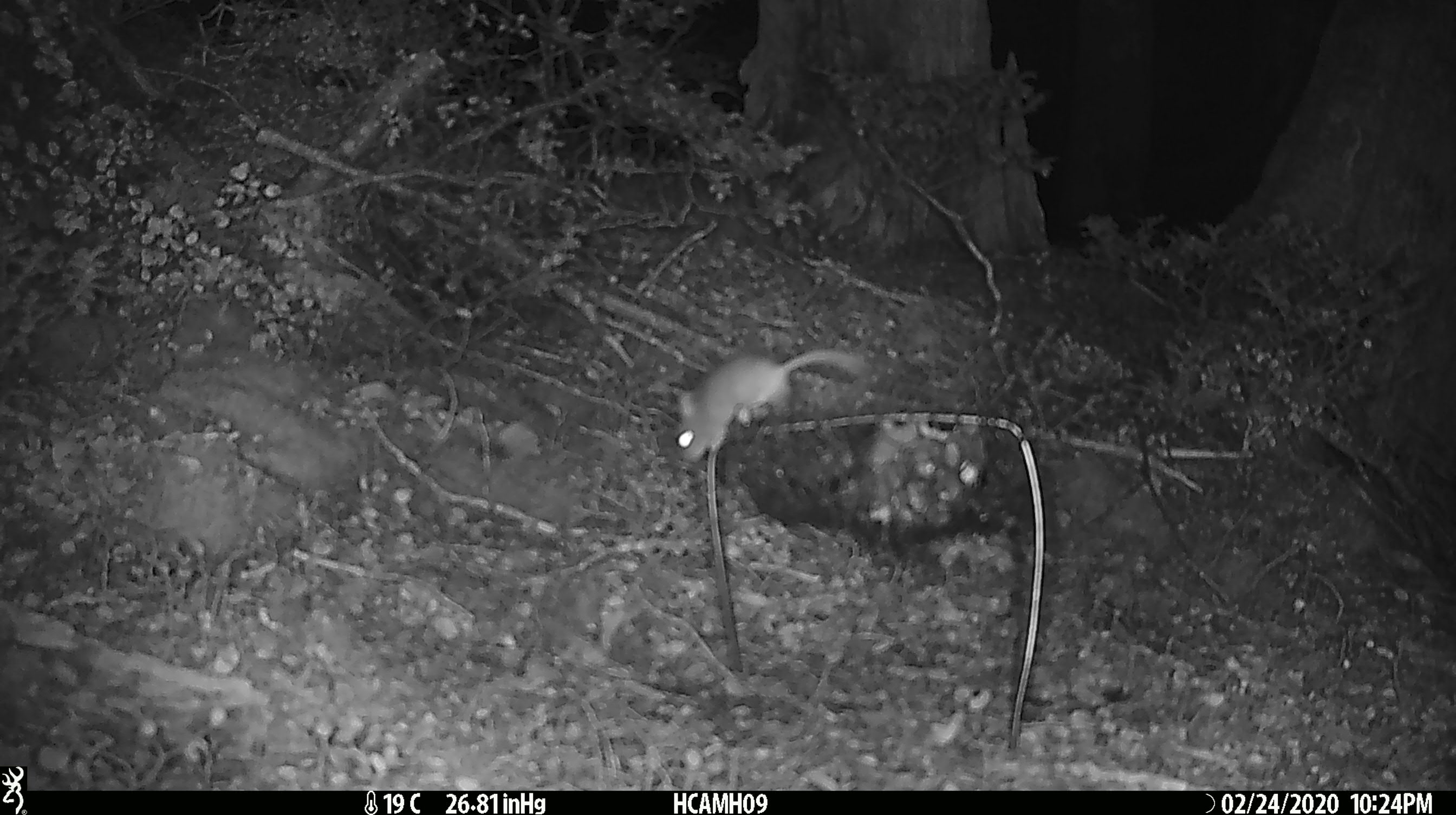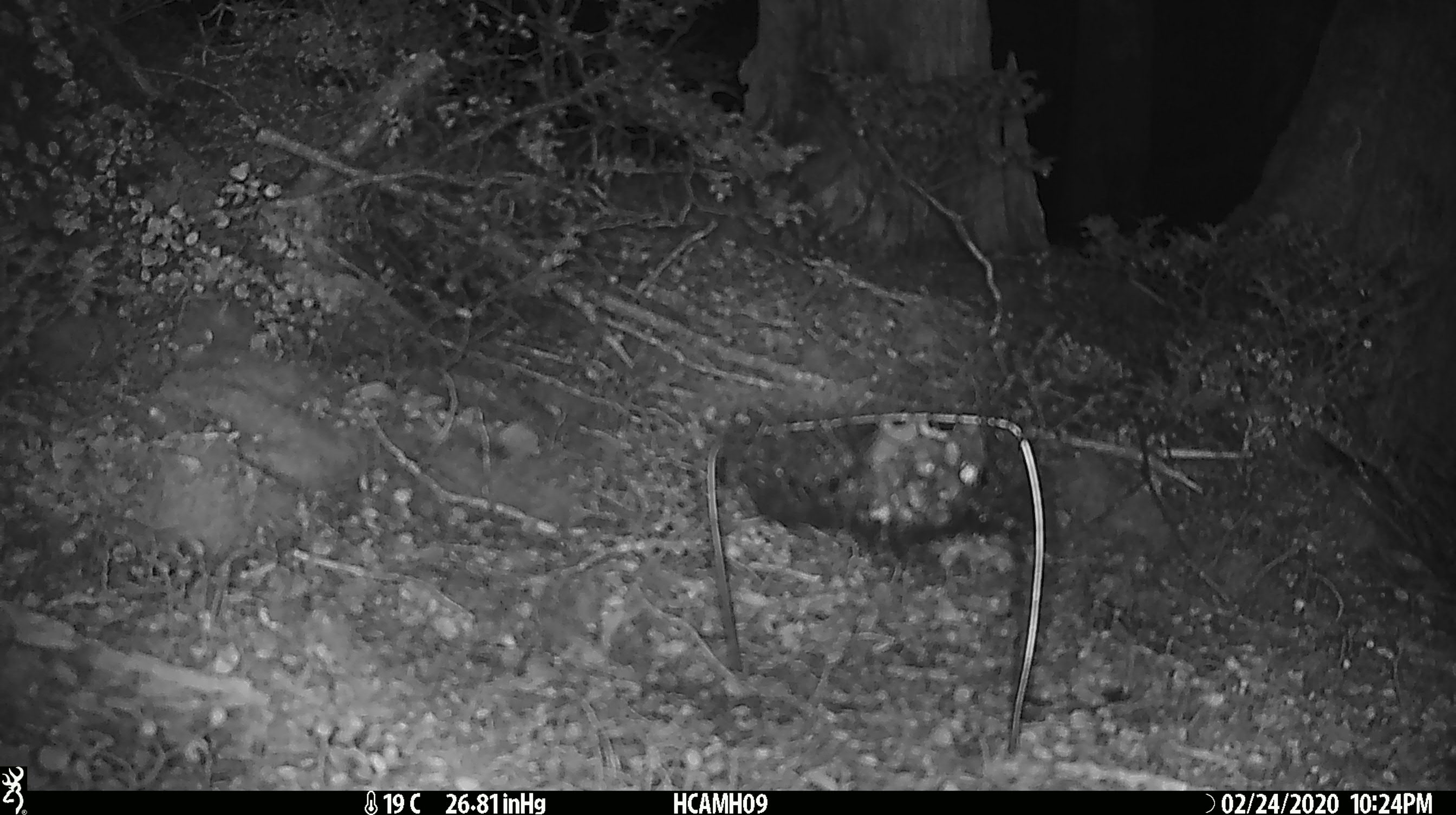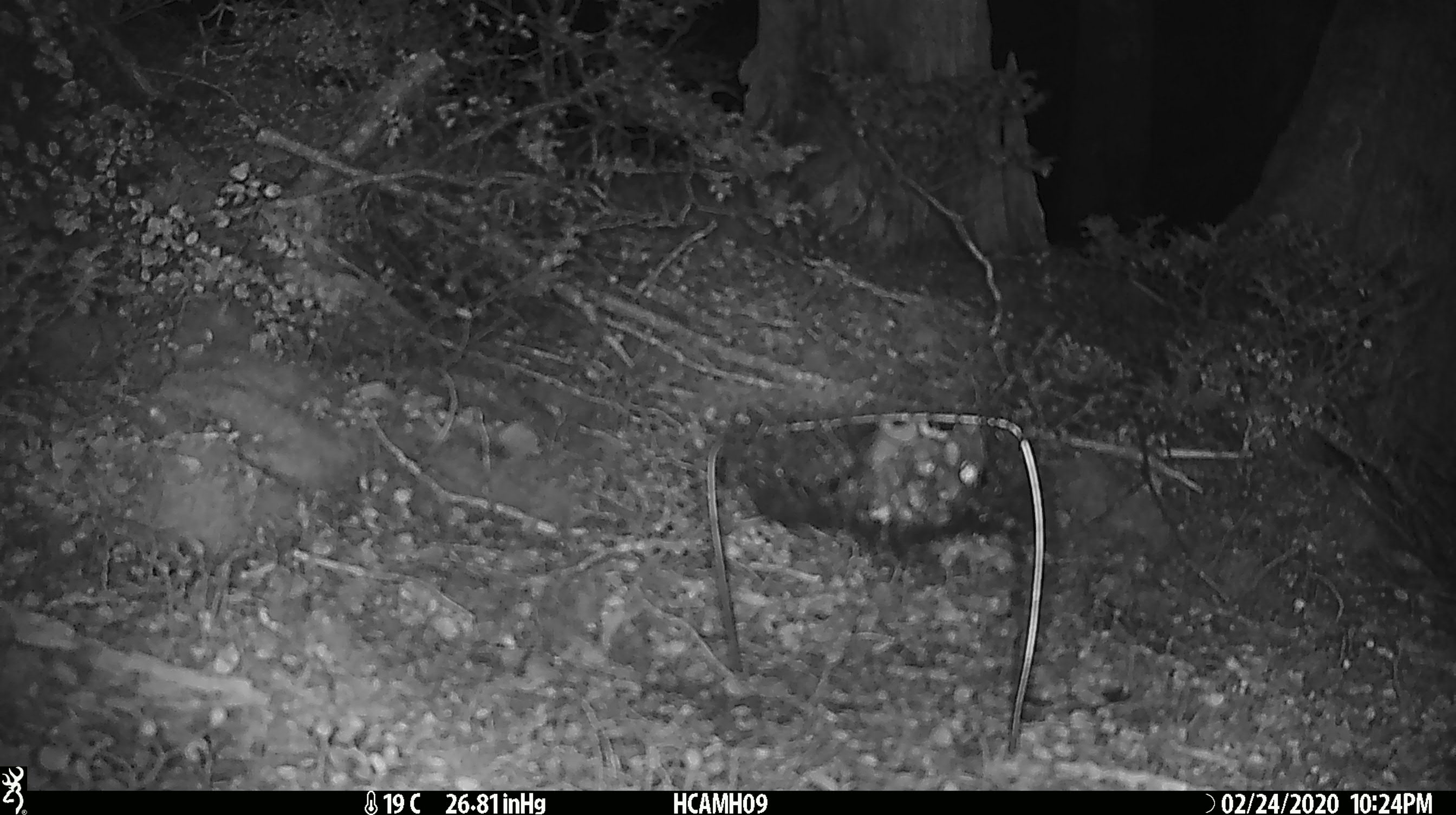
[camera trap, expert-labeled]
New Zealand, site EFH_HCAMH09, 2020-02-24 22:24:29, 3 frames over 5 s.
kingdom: Animalia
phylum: Chordata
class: Mammalia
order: Rodentia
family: Muridae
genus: Mus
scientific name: Mus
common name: mouse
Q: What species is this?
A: Mouse (Mus).